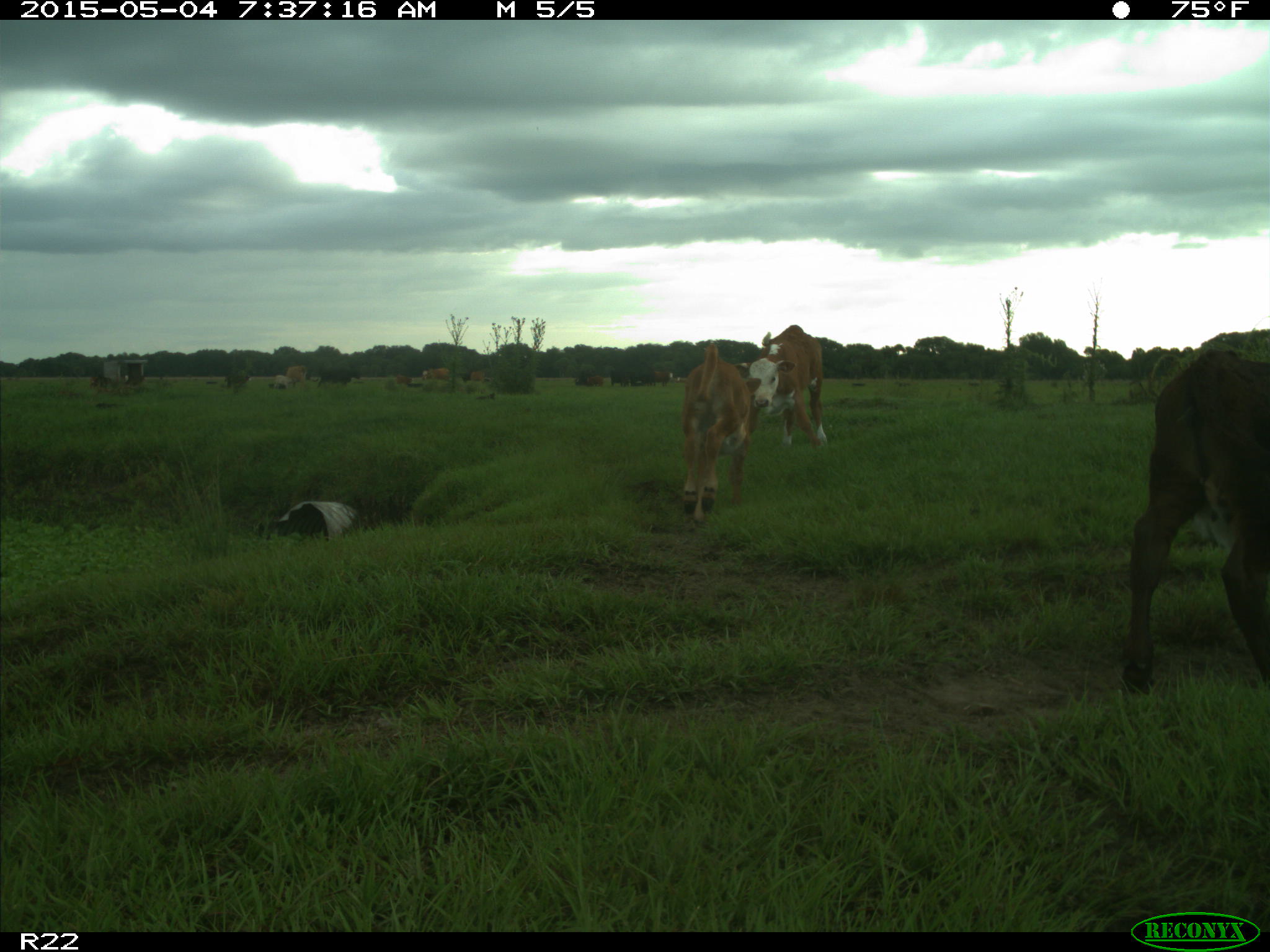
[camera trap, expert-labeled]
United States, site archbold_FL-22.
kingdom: Animalia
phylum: Chordata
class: Mammalia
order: Artiodactyla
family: Bovidae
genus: Bos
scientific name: Bos taurus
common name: domestic cow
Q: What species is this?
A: Bos taurus (domestic cow).